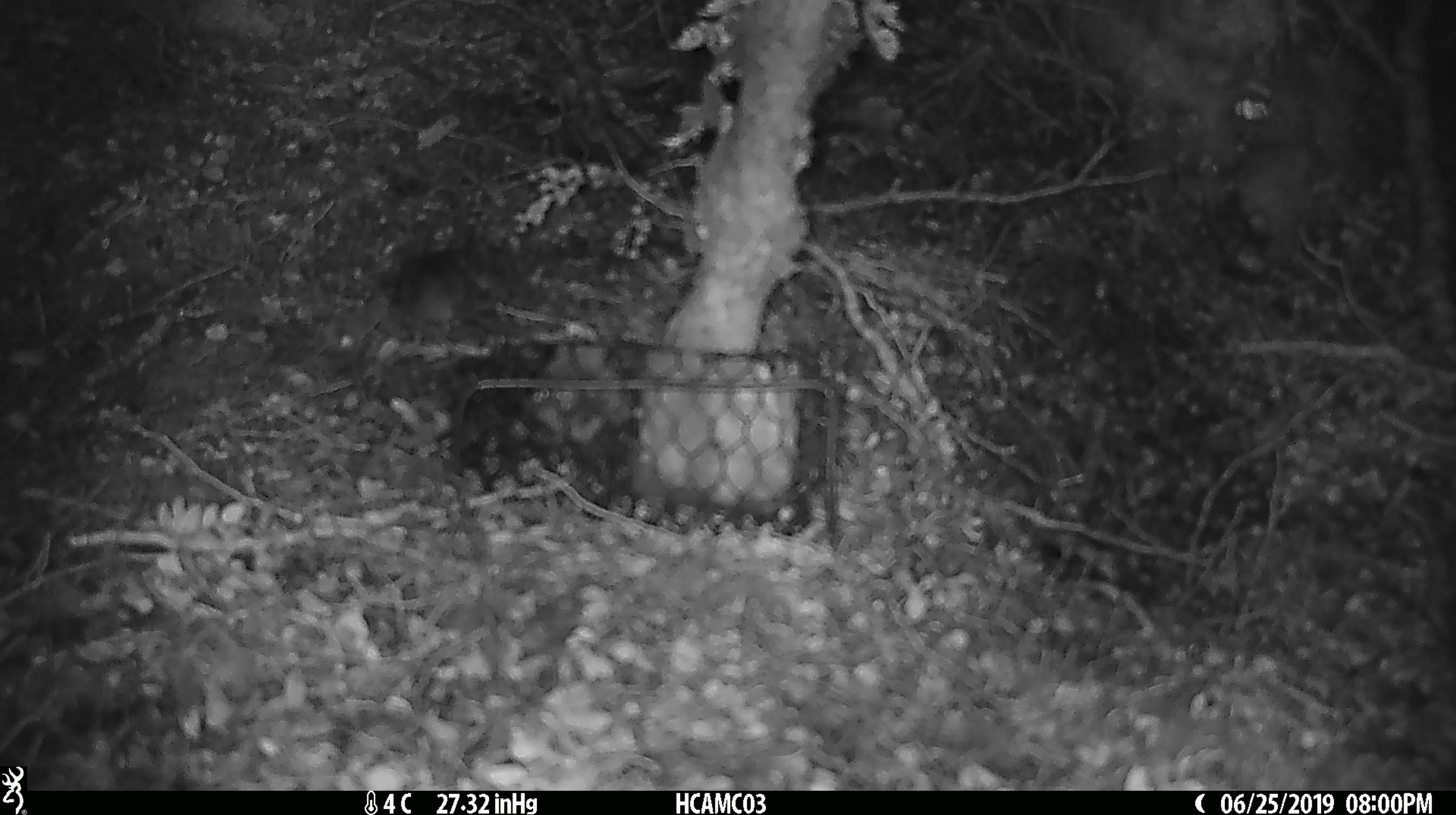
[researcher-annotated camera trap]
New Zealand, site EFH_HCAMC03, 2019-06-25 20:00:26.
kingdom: Animalia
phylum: Chordata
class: Mammalia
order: Rodentia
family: Muridae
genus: Mus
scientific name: Mus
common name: mouse